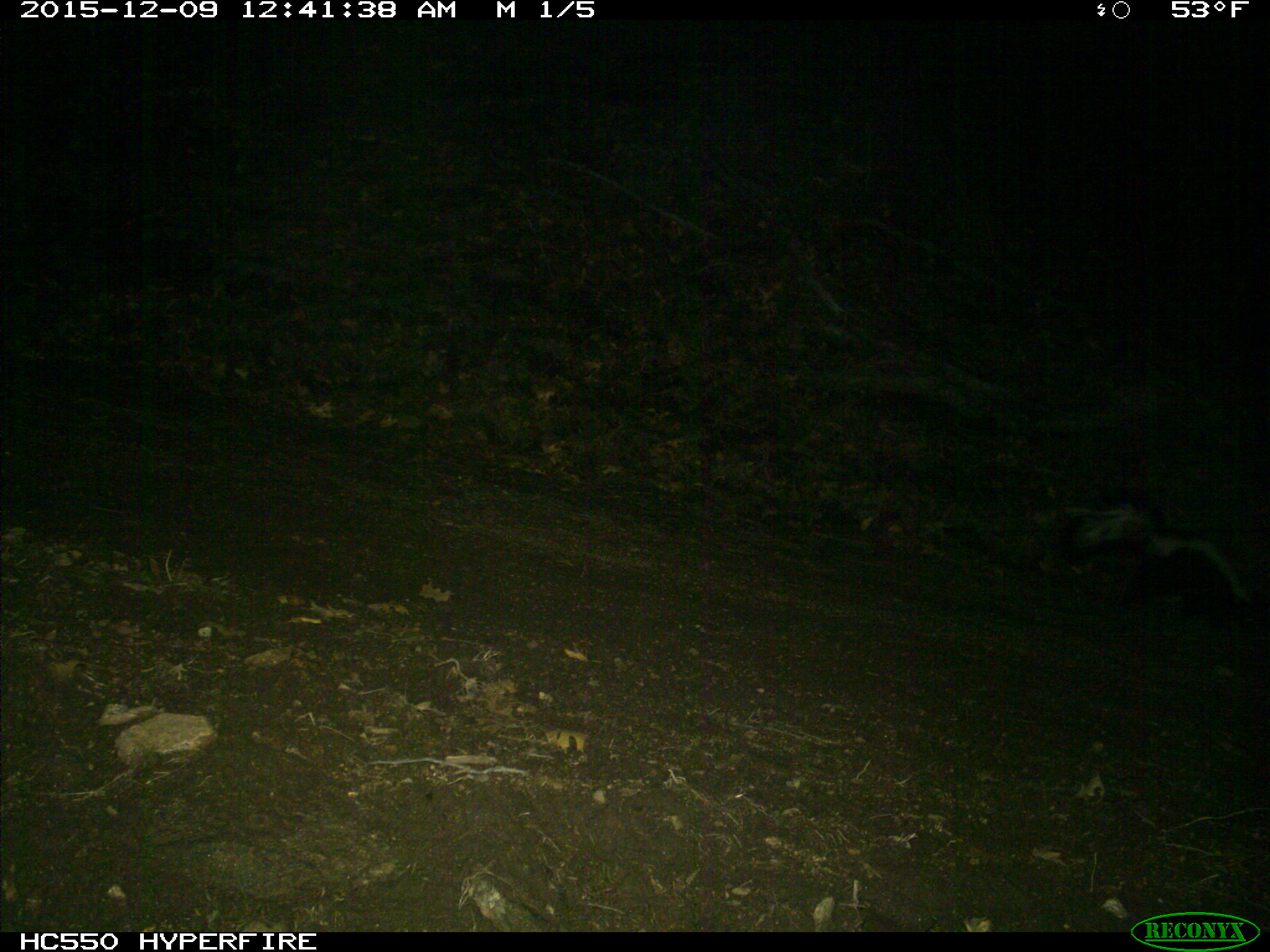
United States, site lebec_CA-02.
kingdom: Animalia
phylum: Chordata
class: Mammalia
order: Carnivora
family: Mephitidae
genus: Mephitis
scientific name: Mephitis mephitis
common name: striped skunk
Mephitis mephitis (striped skunk).